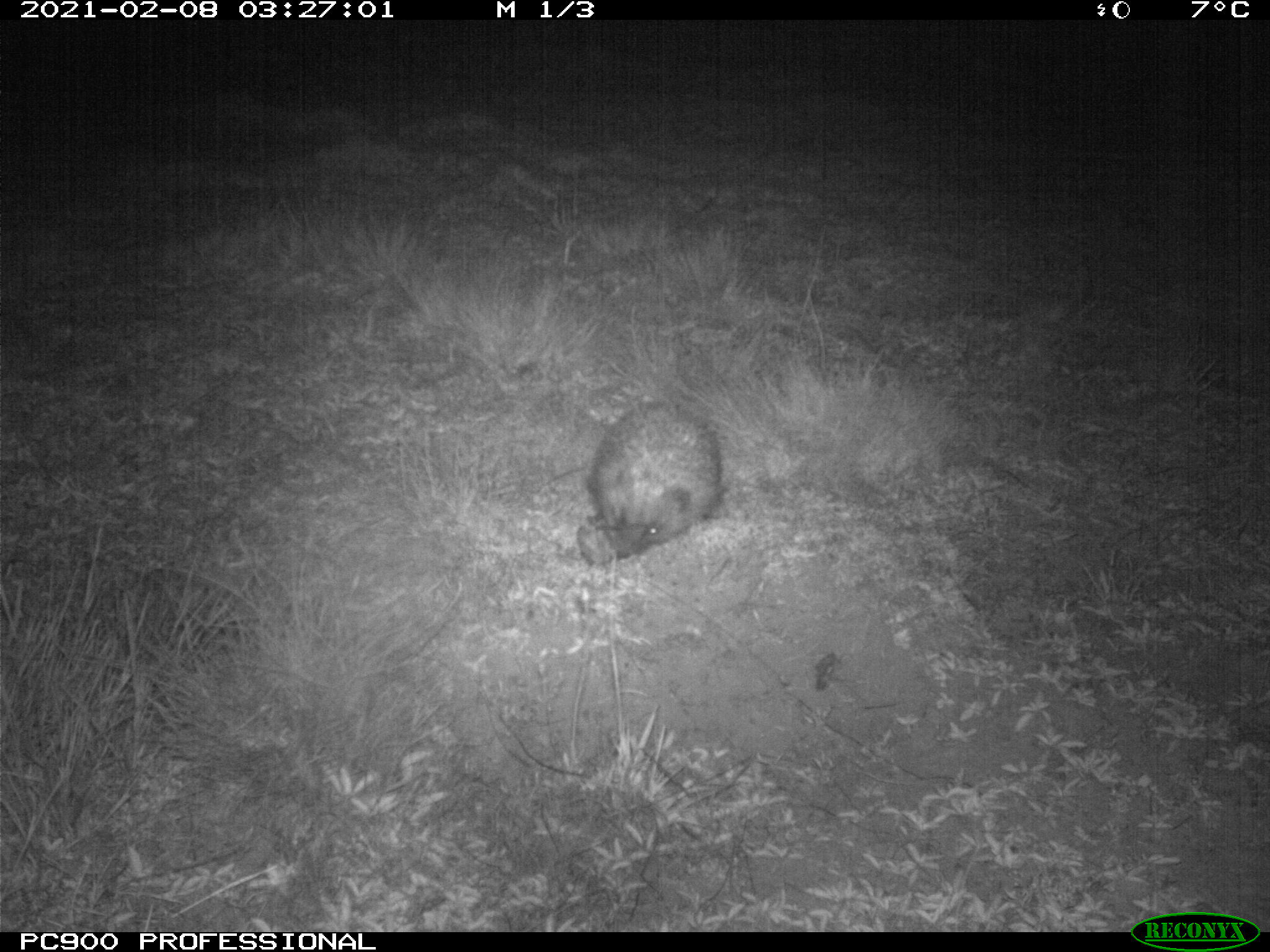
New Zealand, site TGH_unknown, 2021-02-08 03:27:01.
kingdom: Animalia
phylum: Chordata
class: Mammalia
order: Eulipotyphla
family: Erinaceidae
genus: Erinaceus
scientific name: Erinaceus europaeus europaeus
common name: european hedgehog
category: hedgehog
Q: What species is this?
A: Hedgehog (european hedgehog) (Erinaceus europaeus europaeus).